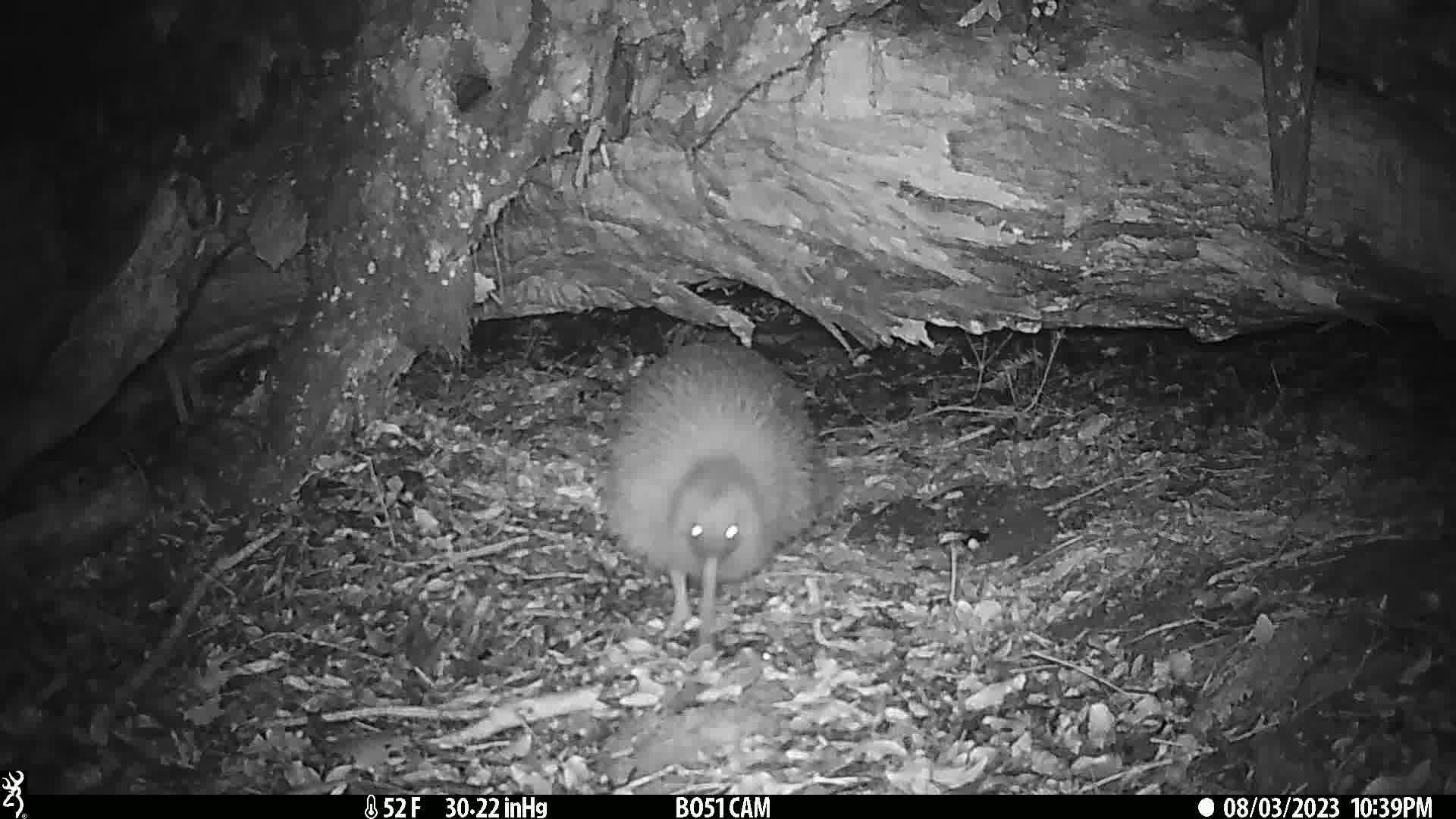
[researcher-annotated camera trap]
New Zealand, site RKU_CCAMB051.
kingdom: Animalia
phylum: Chordata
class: Aves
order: Apterygiformes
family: Apterygidae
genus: Apteryx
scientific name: Apteryx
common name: kiwi